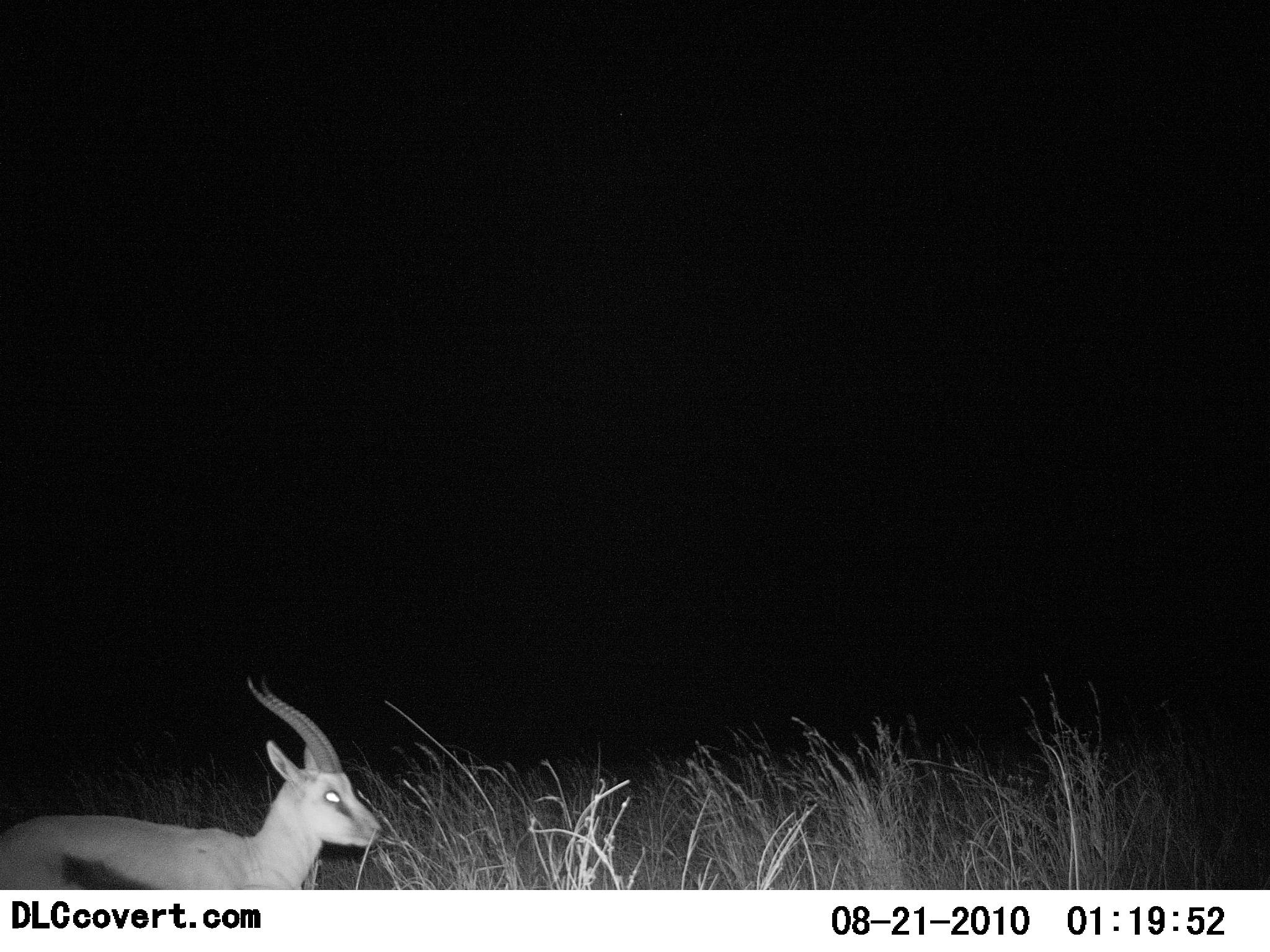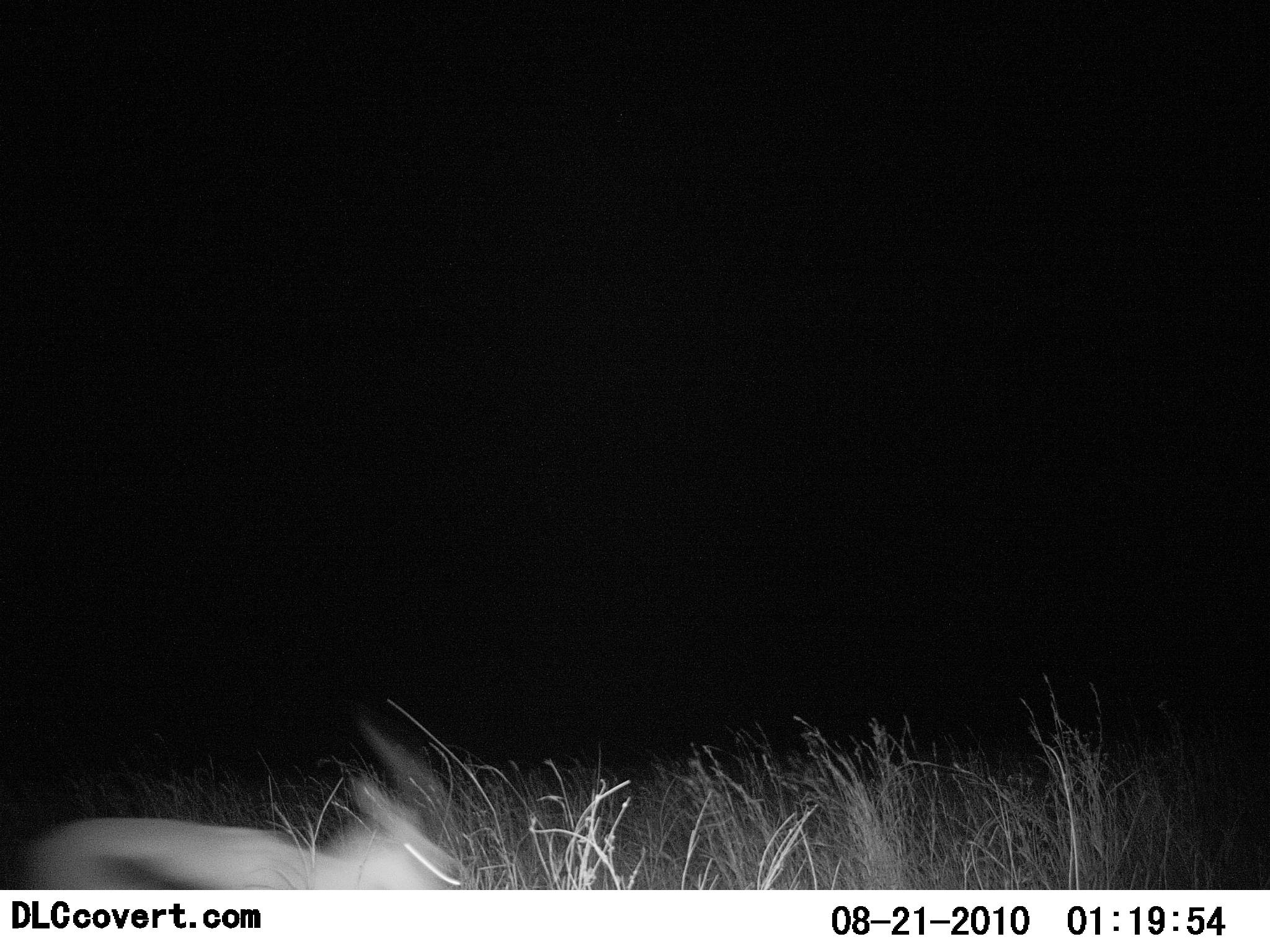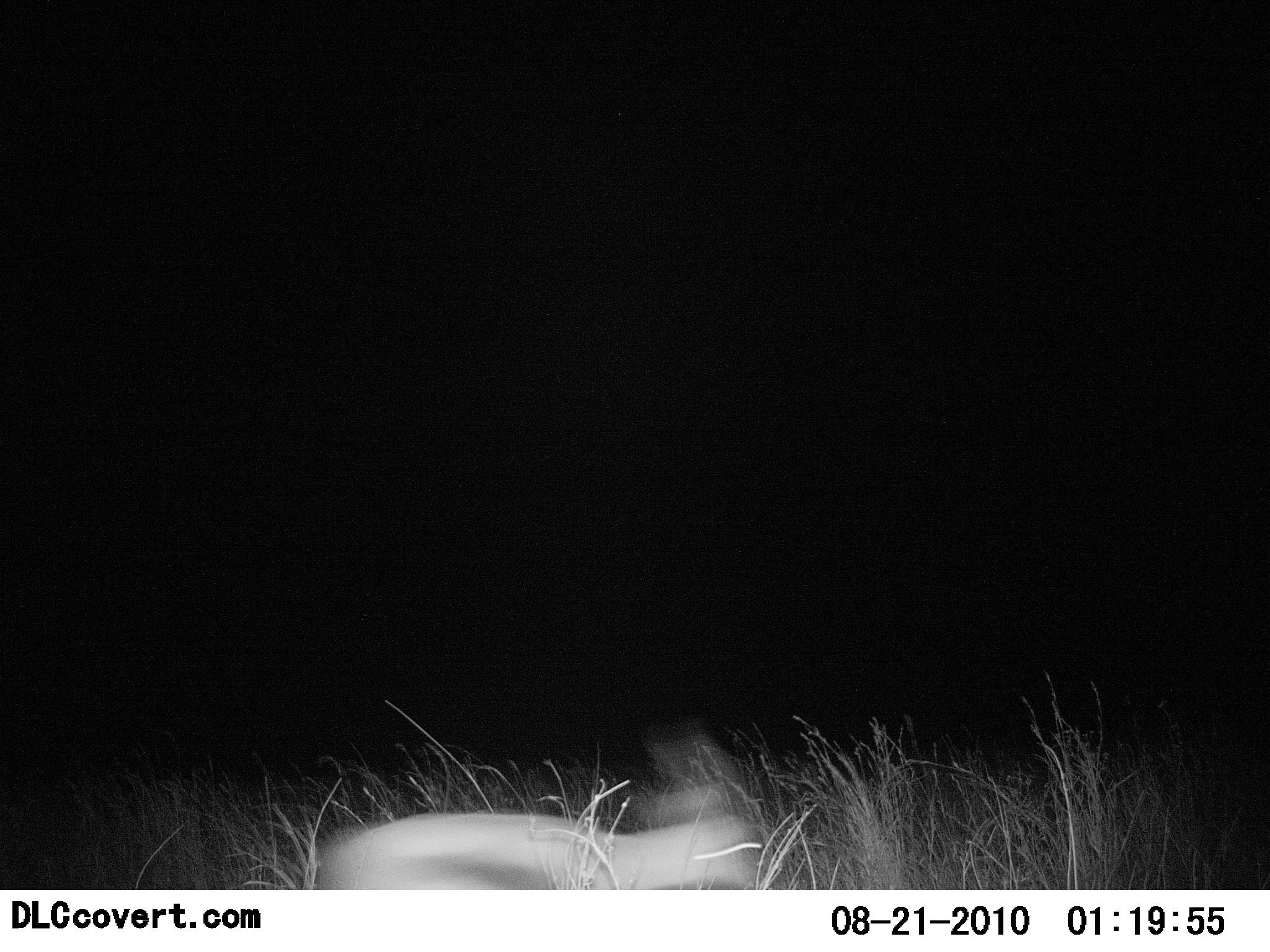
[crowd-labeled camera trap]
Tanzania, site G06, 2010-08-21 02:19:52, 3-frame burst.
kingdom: Animalia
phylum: Chordata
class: Mammalia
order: Artiodactyla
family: Bovidae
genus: Eudorcas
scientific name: Eudorcas thomsonii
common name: thomson's gazelle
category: gazellethomsons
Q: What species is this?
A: Gazellethomsons (thomson's gazelle) (Eudorcas thomsonii).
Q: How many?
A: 1.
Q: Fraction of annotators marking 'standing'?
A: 0%.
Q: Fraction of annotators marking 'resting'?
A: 0%.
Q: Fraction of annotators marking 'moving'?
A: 94%.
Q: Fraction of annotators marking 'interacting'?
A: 0%.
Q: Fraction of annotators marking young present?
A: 0%.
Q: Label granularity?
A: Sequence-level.